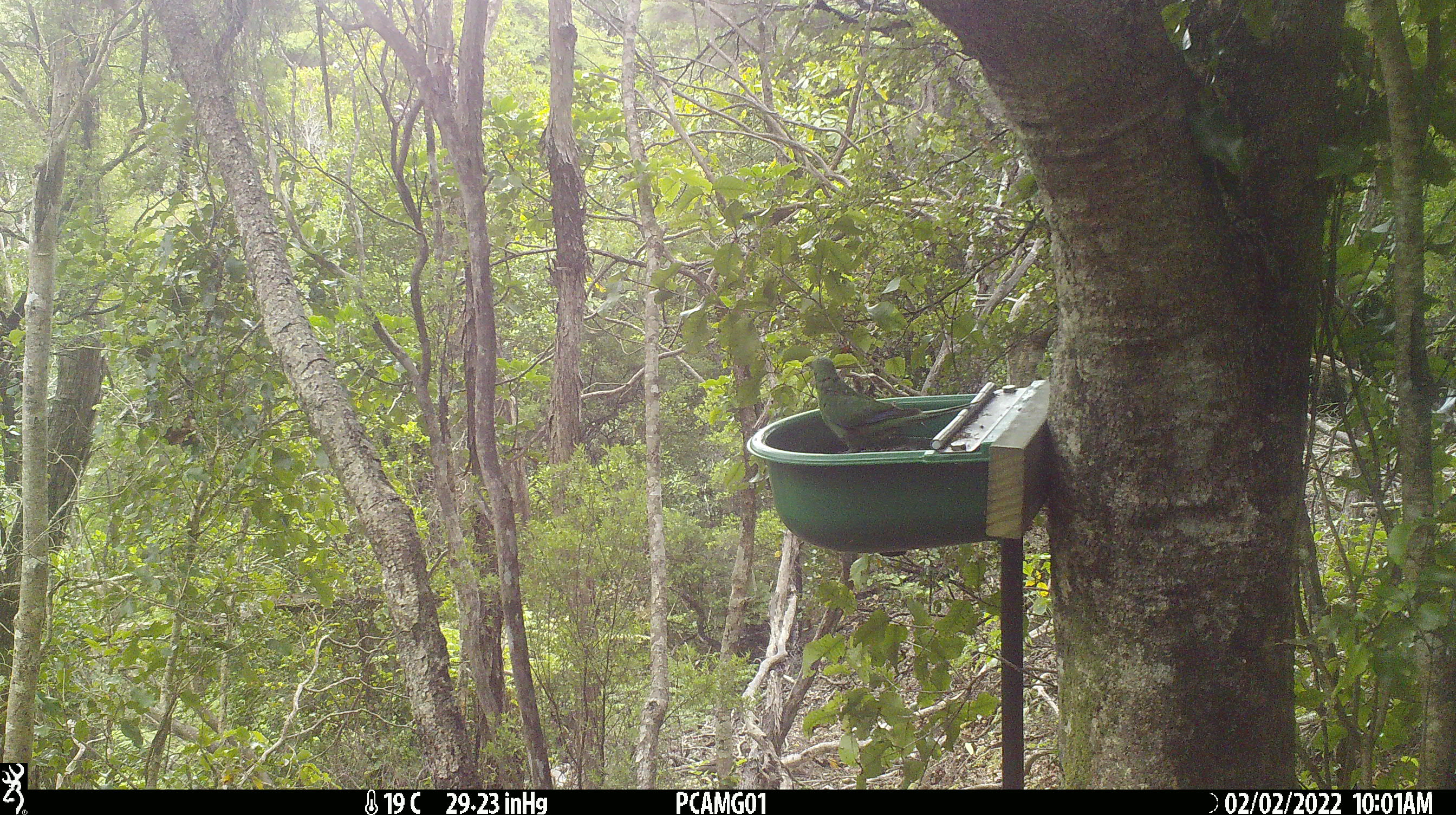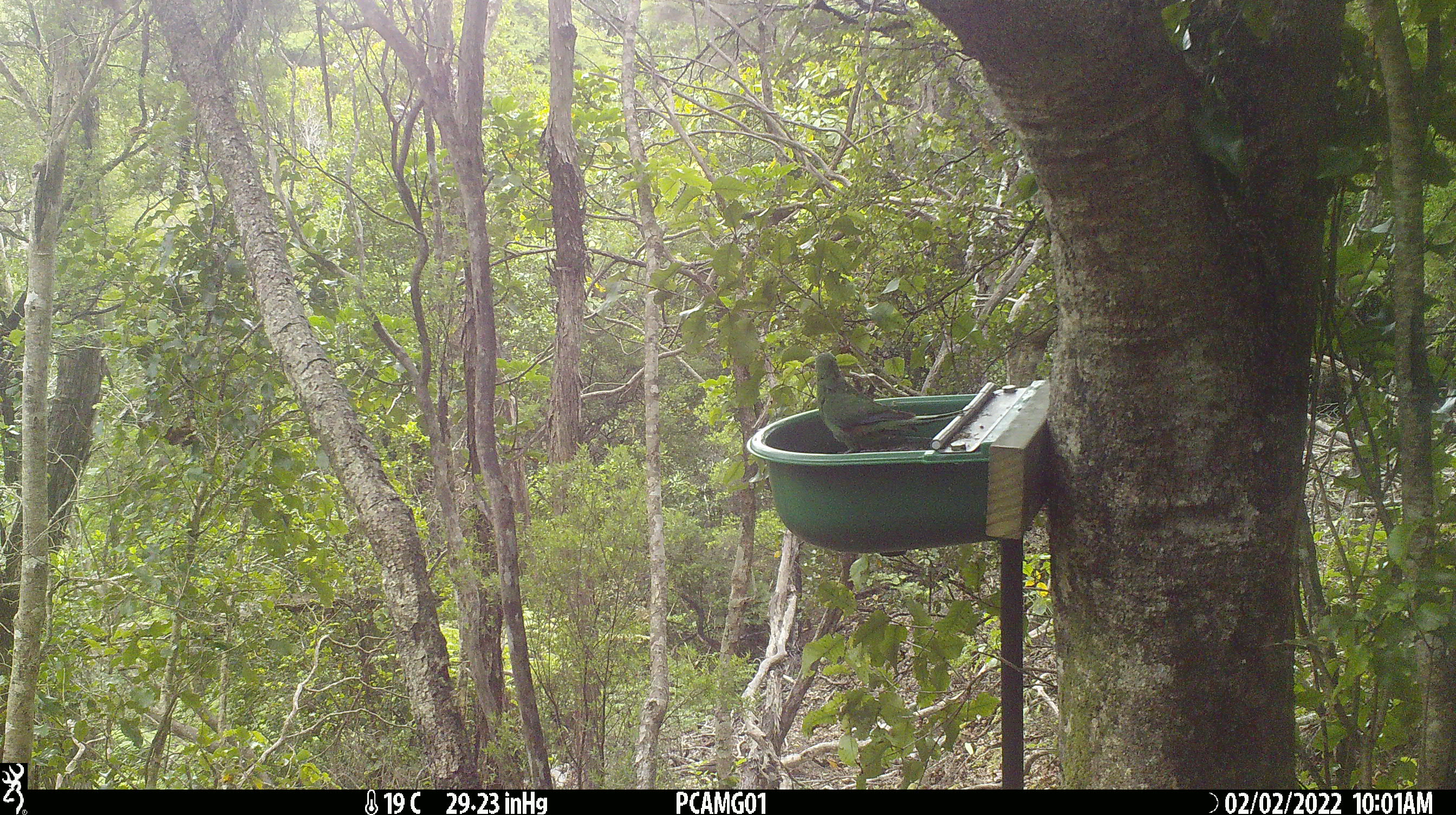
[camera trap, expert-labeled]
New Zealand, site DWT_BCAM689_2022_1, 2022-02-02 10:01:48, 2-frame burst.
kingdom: Animalia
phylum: Chordata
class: Aves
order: Psittaciformes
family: Psittaculidae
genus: Cyanoramphus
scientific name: Cyanoramphus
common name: parakeet